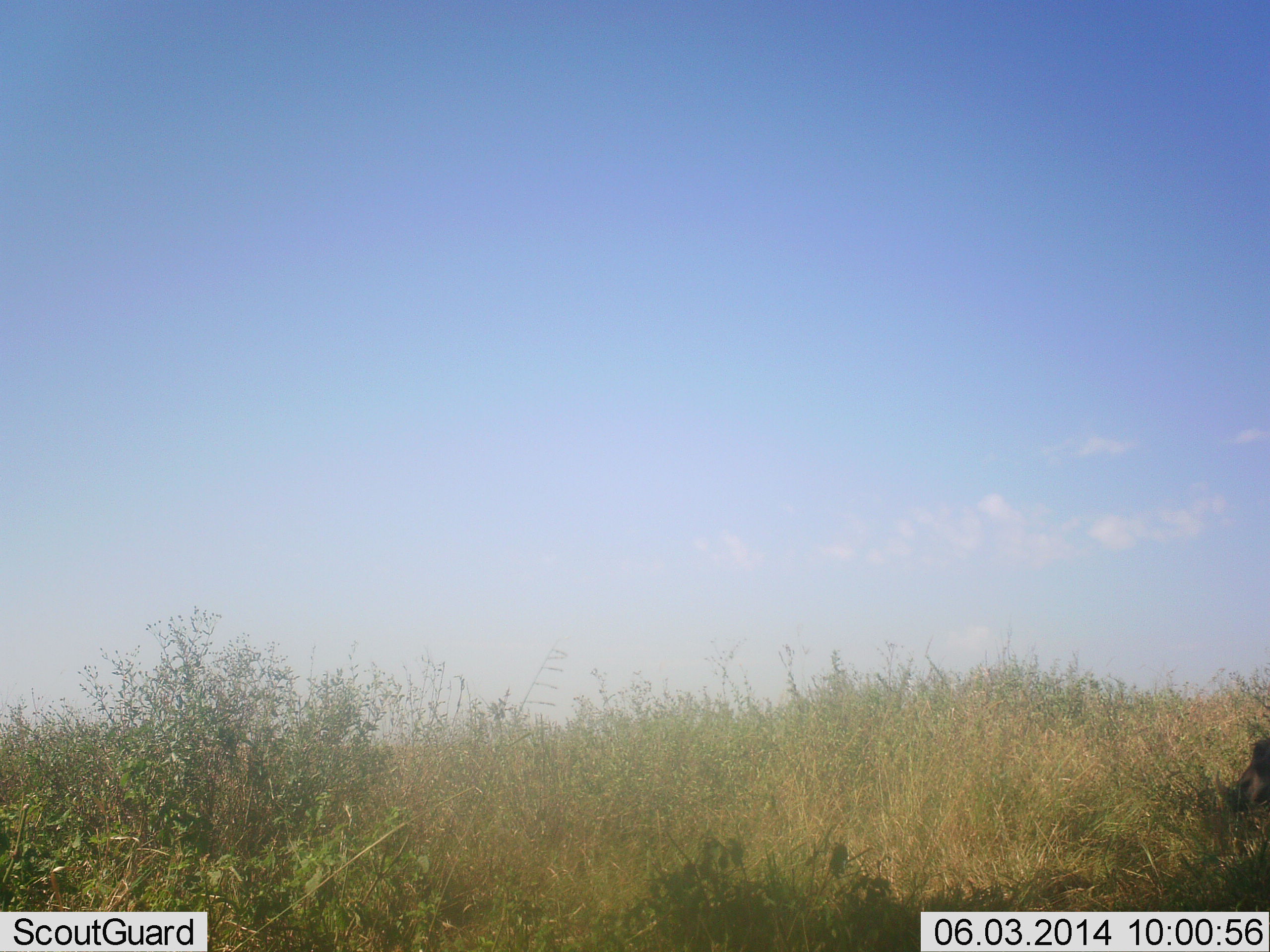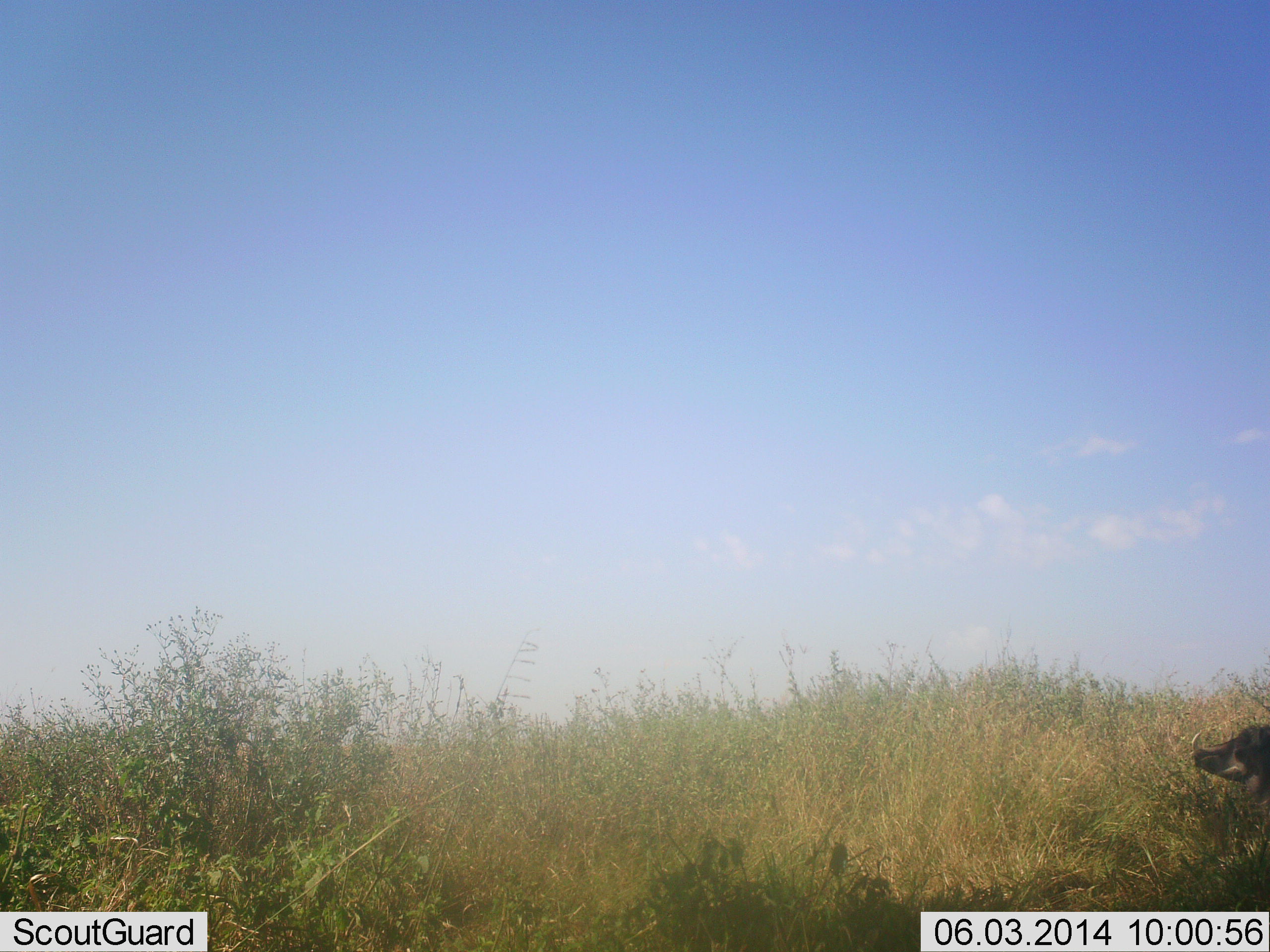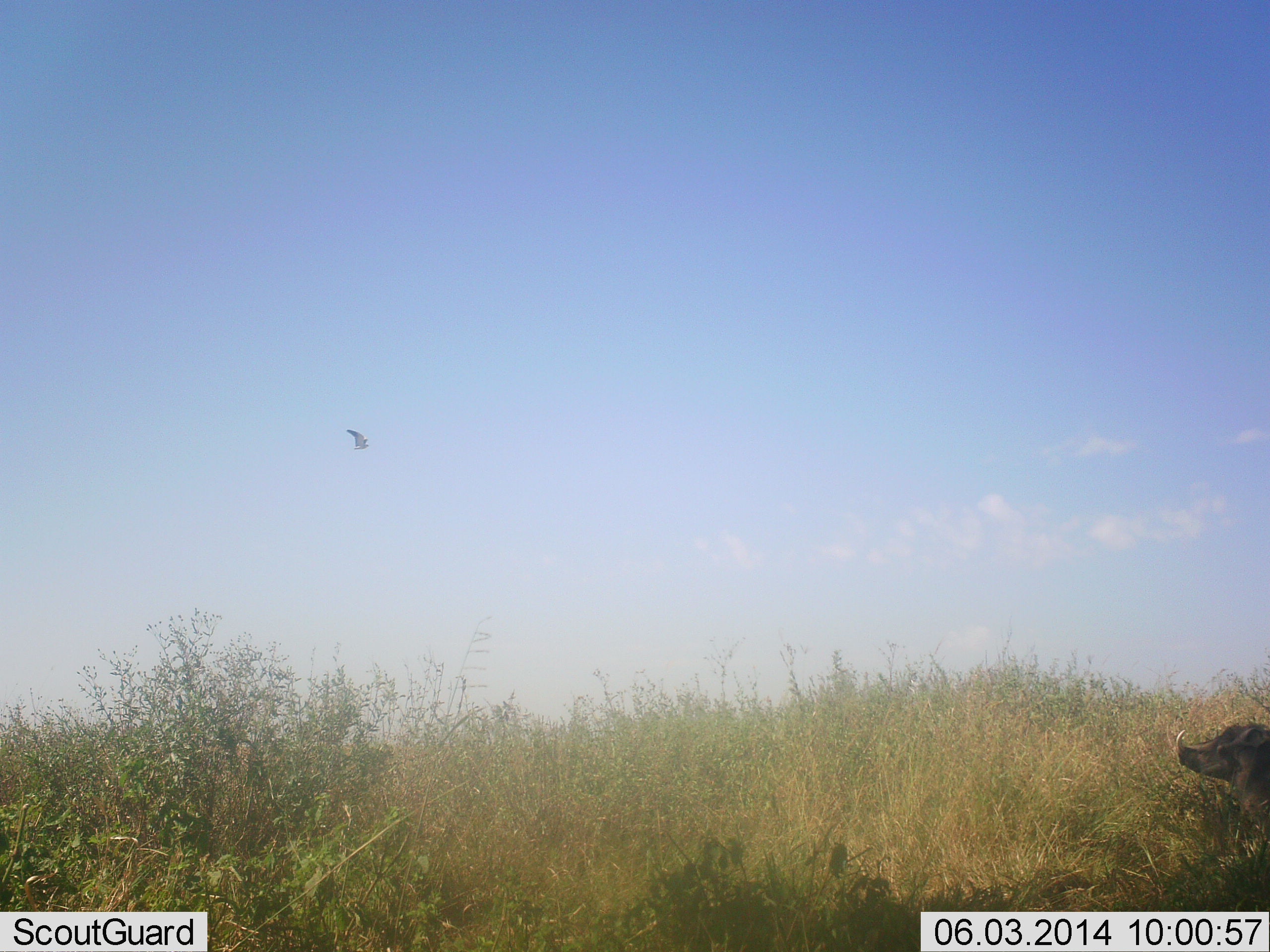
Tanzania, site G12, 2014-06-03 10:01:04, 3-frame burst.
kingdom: Animalia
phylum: Chordata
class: Mammalia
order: Artiodactyla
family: Suidae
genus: Phacochoerus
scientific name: Phacochoerus africanus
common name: warthog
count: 1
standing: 33%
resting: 0%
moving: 58%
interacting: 0%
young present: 0%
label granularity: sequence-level